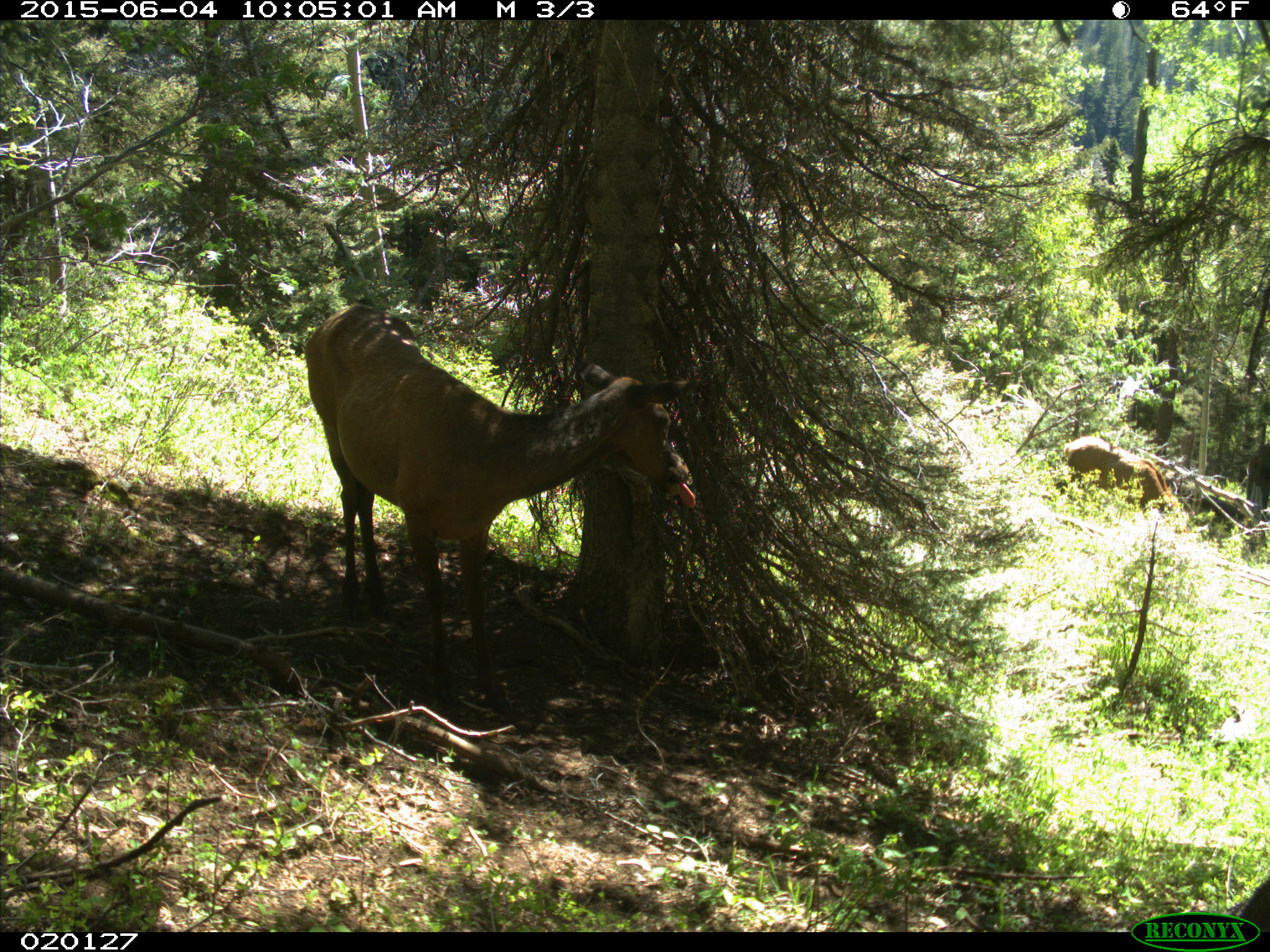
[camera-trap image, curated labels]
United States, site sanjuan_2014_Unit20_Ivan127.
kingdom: Animalia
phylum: Chordata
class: Mammalia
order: Artiodactyla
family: Cervidae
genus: Cervus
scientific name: Cervus elaphus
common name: red deer